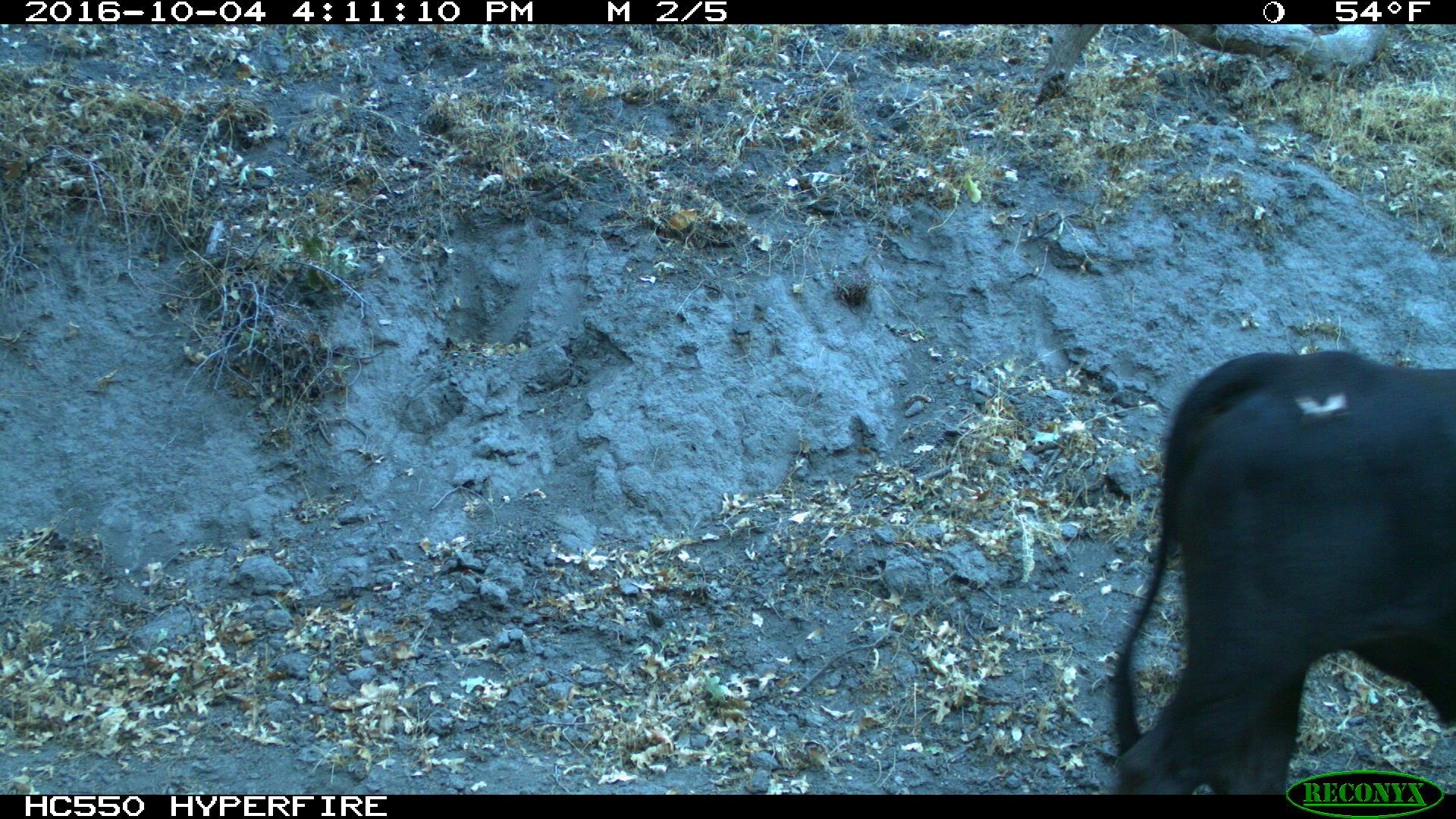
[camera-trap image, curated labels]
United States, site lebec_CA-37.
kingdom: Animalia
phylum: Chordata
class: Mammalia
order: Artiodactyla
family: Bovidae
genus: Bos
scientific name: Bos taurus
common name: domestic cow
Bos taurus (domestic cow).